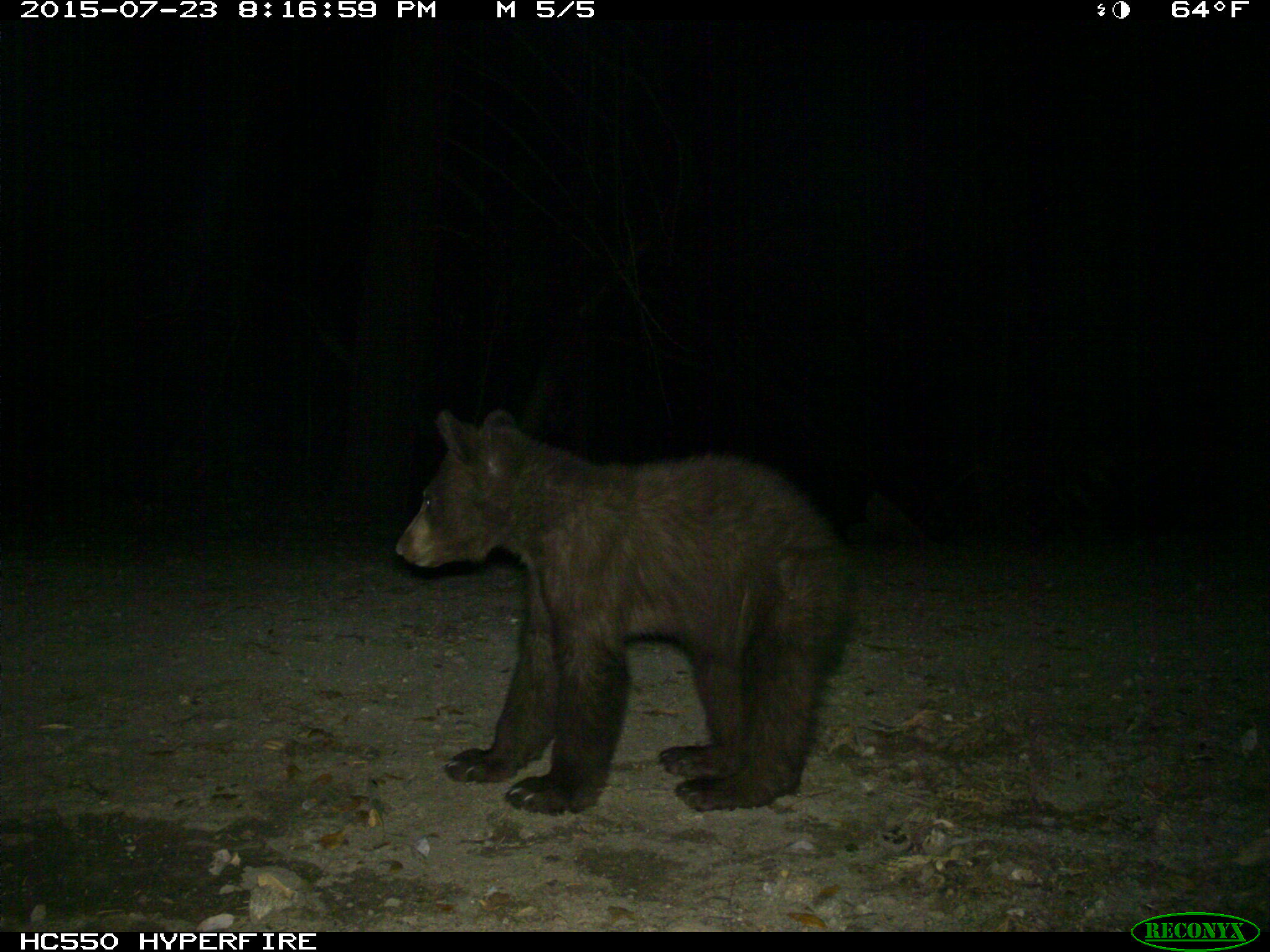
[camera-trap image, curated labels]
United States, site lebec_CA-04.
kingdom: Animalia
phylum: Chordata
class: Mammalia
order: Carnivora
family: Ursidae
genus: Ursus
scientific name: Ursus americanus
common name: american black bear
Ursus americanus (american black bear).